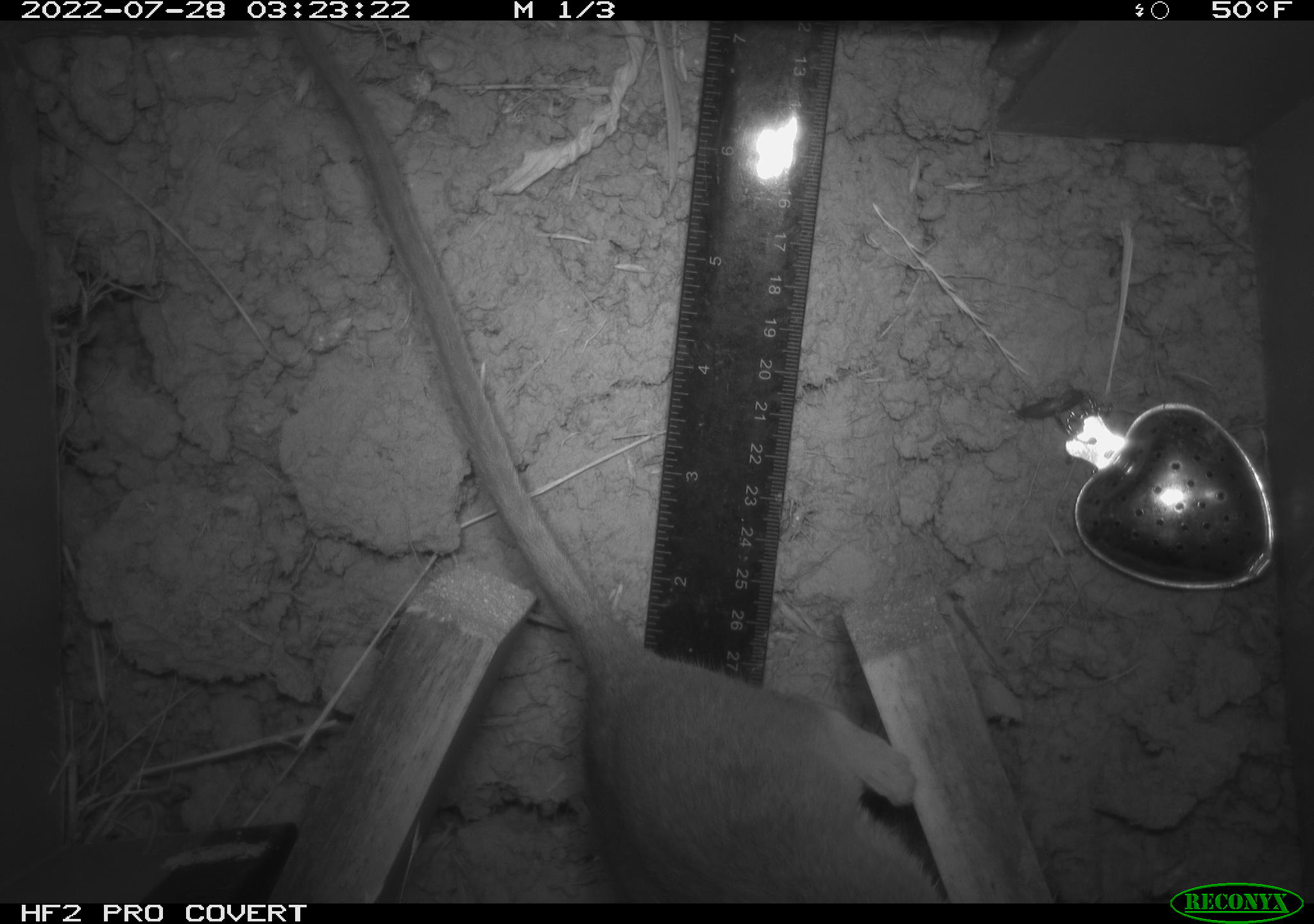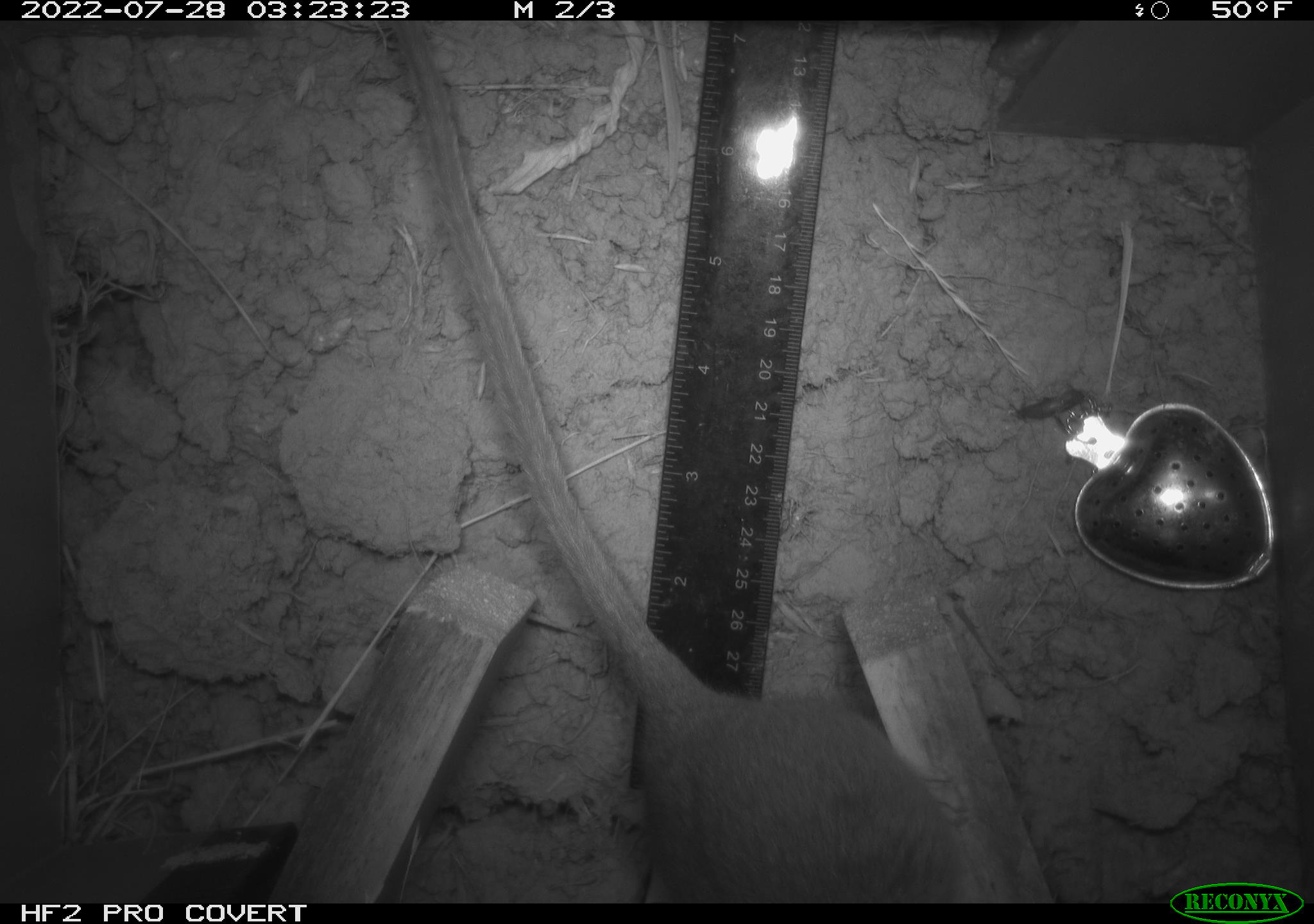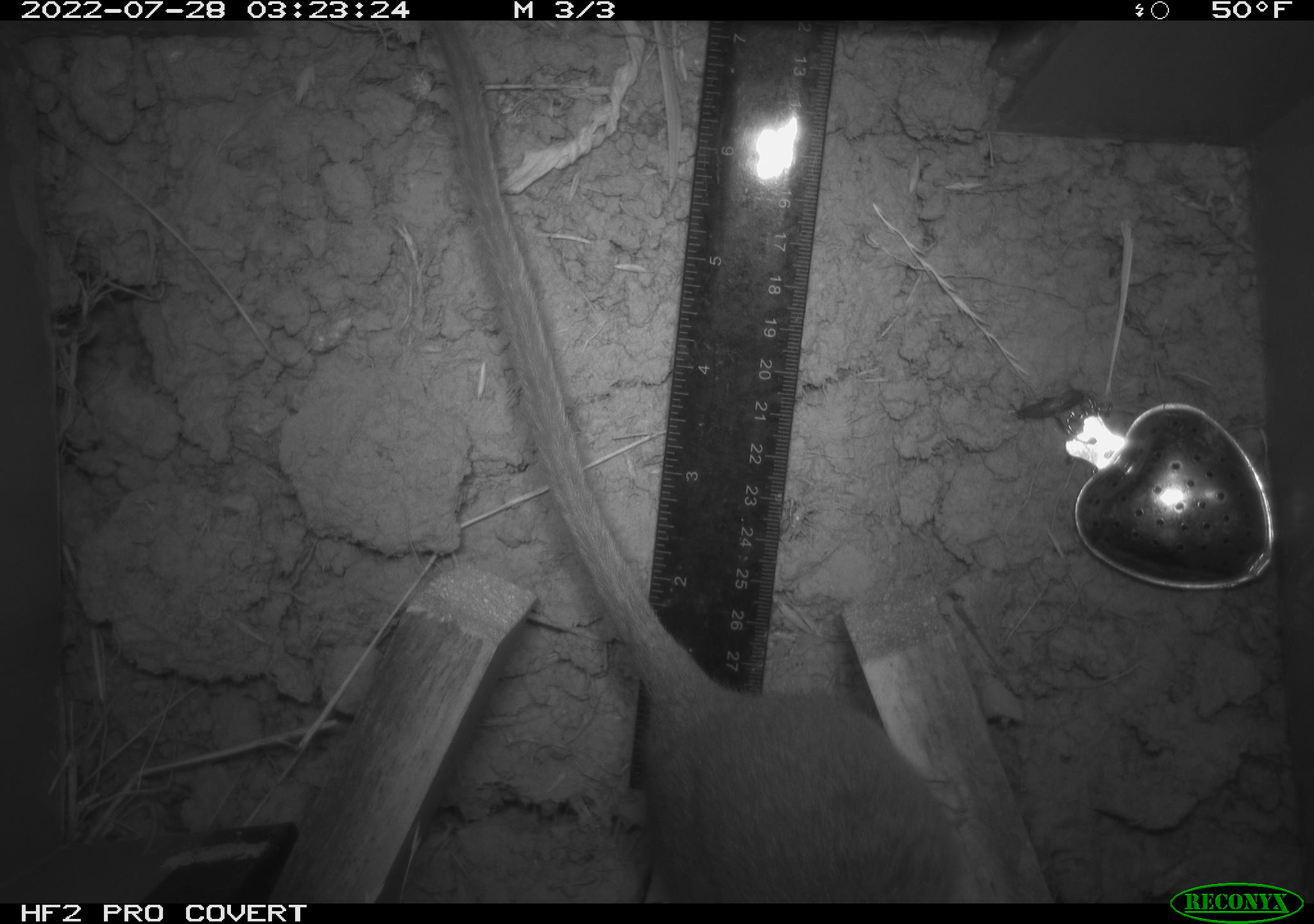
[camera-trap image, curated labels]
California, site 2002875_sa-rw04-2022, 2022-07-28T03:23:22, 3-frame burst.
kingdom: Animalia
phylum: Chordata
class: Mammalia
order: Rodentia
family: Cricetidae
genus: Neotoma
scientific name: Neotoma fuscipes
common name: dusky-footed woodrat